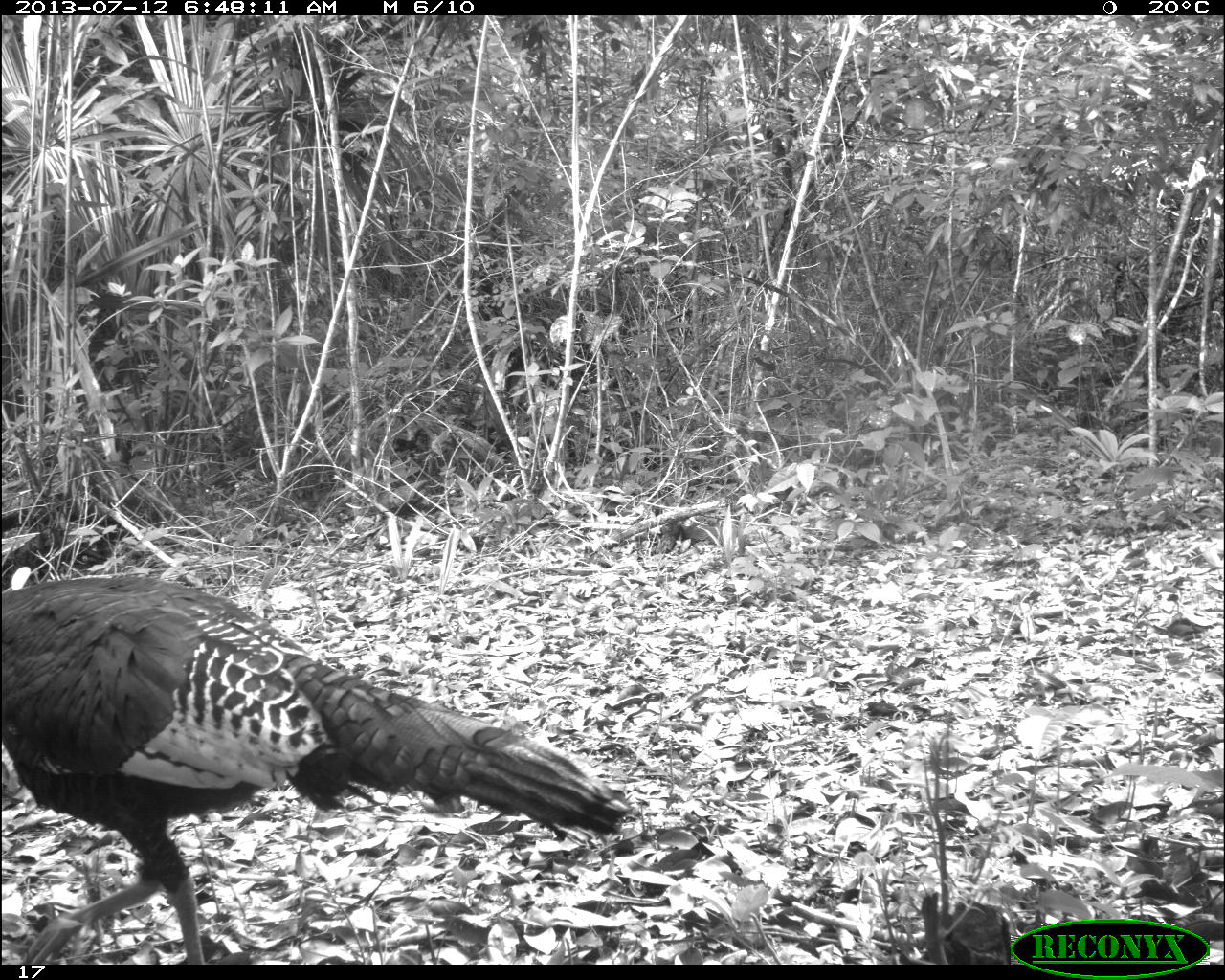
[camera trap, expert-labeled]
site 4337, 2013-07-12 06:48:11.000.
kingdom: Animalia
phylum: Chordata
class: Aves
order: Galliformes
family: Phasianidae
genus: Meleagris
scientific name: Meleagris ocellata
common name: ocellated turkey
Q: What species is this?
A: Meleagris ocellata (ocellated turkey).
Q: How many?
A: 1.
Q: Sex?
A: Female.